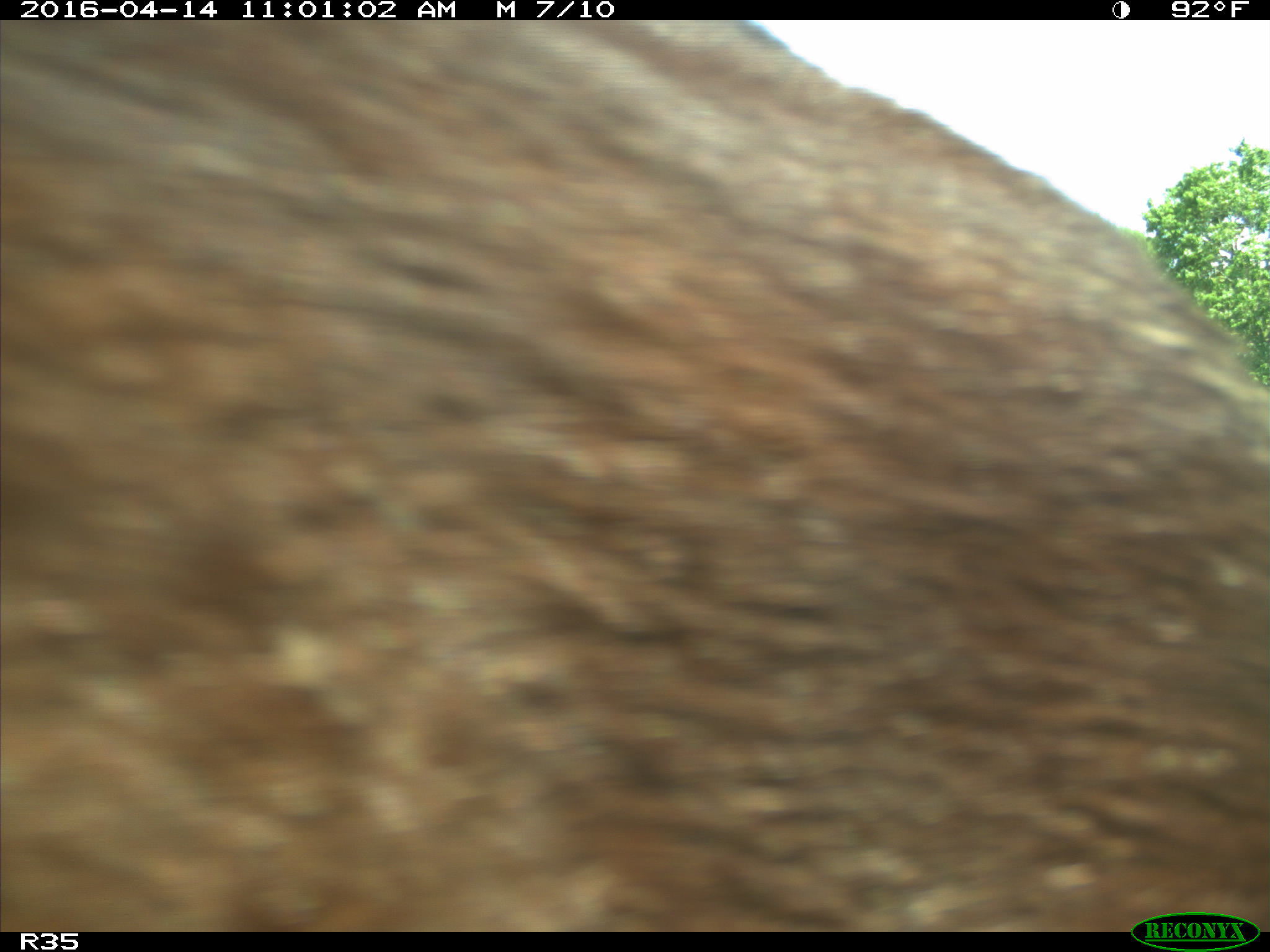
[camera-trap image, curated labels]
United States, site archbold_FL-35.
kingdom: Animalia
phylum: Chordata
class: Mammalia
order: Artiodactyla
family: Bovidae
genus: Bos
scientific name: Bos taurus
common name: domestic cow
Bos taurus (domestic cow).